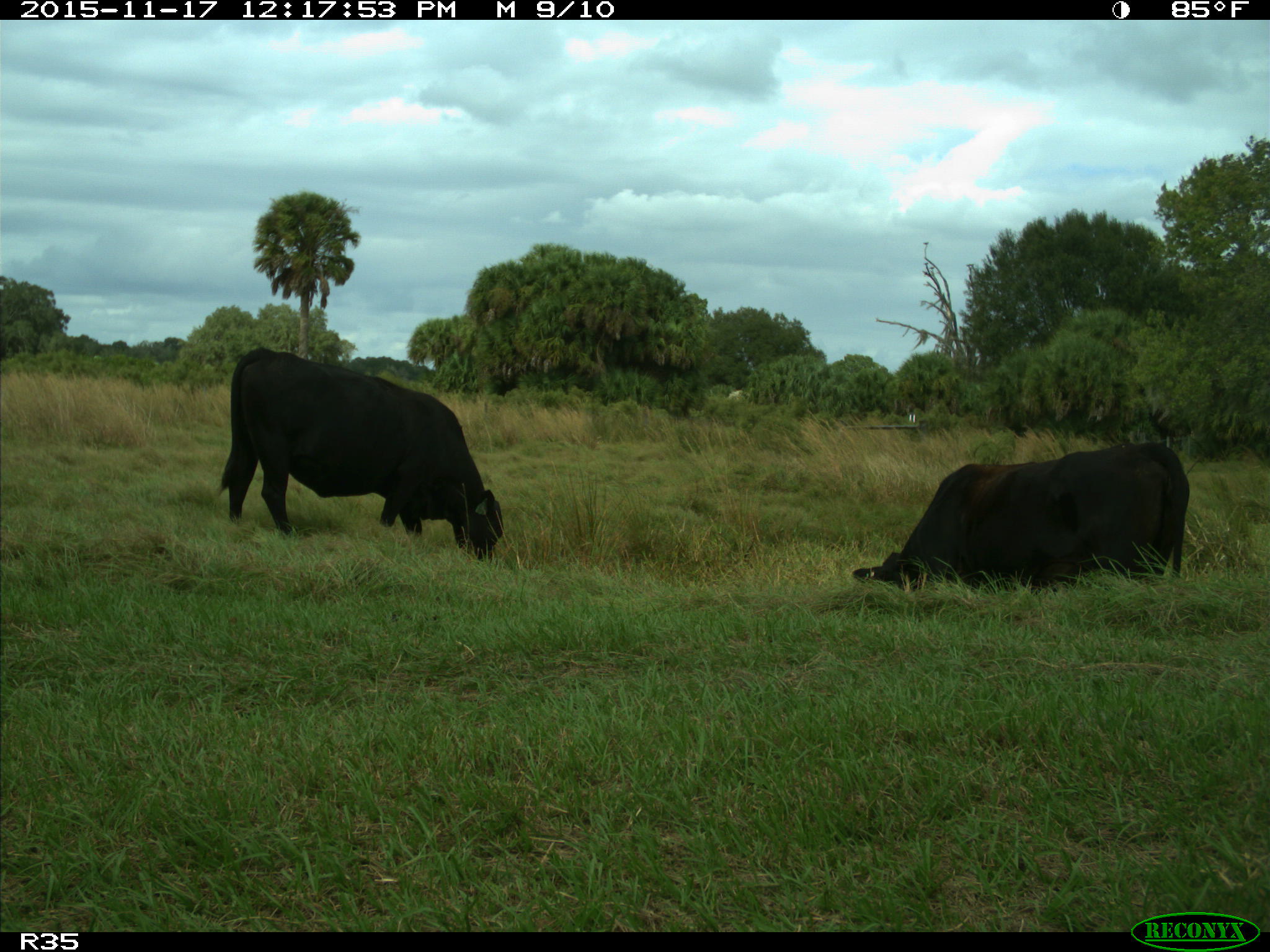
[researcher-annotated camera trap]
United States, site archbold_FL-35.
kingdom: Animalia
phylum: Chordata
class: Mammalia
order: Artiodactyla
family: Bovidae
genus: Bos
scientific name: Bos taurus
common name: domestic cow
Bos taurus (domestic cow).